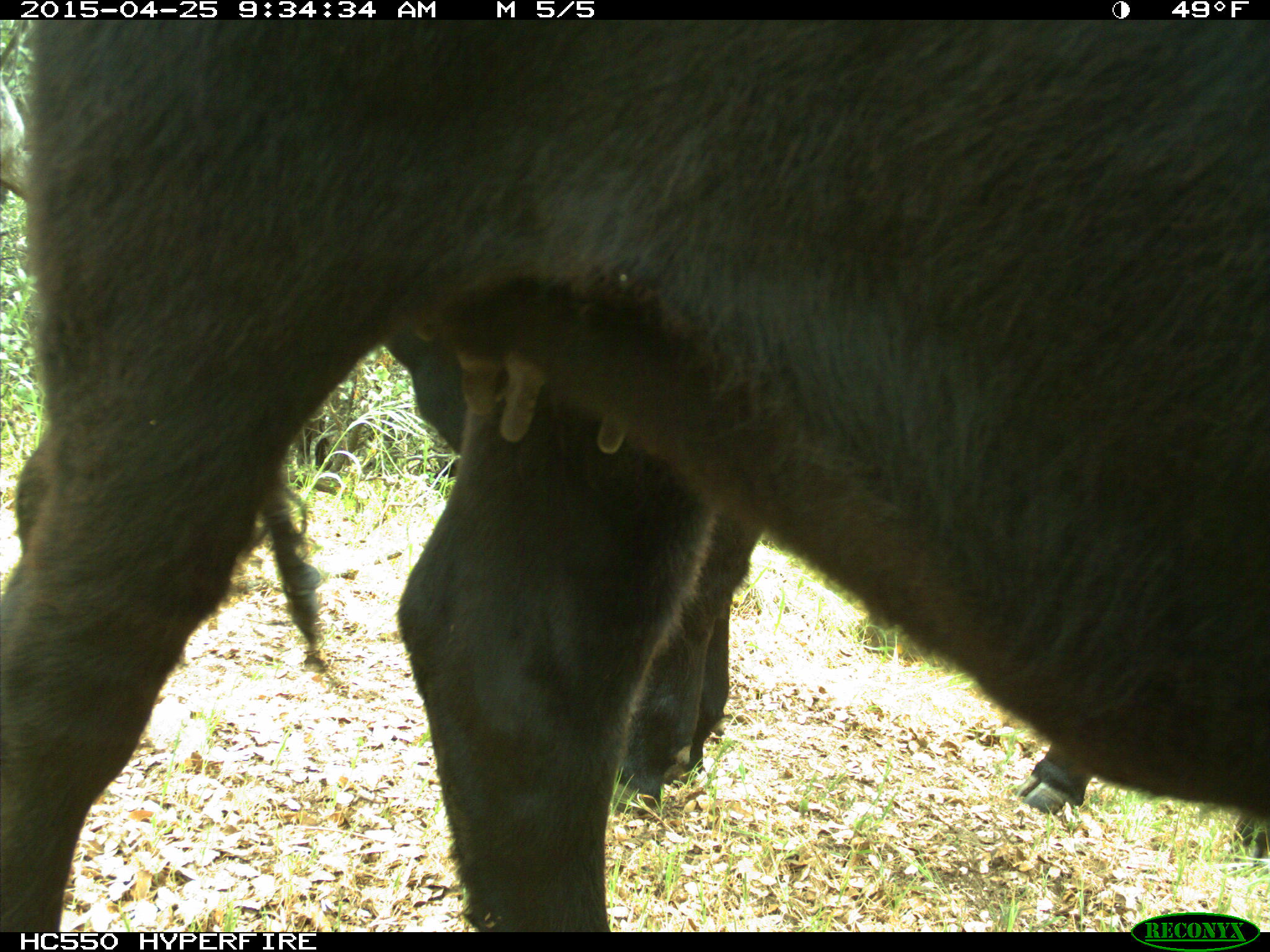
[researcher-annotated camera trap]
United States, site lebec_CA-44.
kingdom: Animalia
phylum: Chordata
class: Mammalia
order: Artiodactyla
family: Suidae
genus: Sus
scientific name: Sus scrofa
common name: wild boar